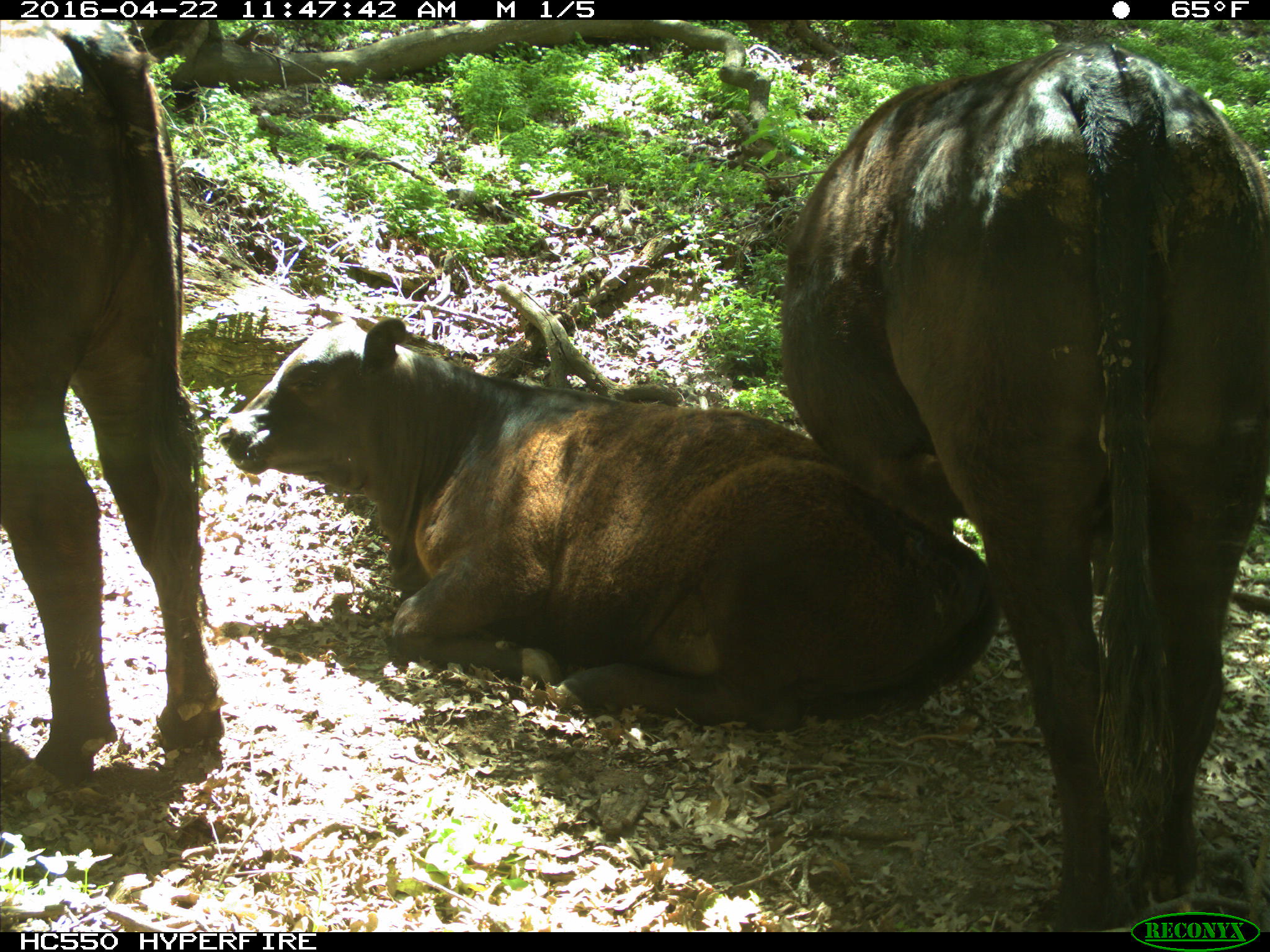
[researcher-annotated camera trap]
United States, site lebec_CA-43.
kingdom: Animalia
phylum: Chordata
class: Mammalia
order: Artiodactyla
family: Bovidae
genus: Bos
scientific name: Bos taurus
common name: domestic cow